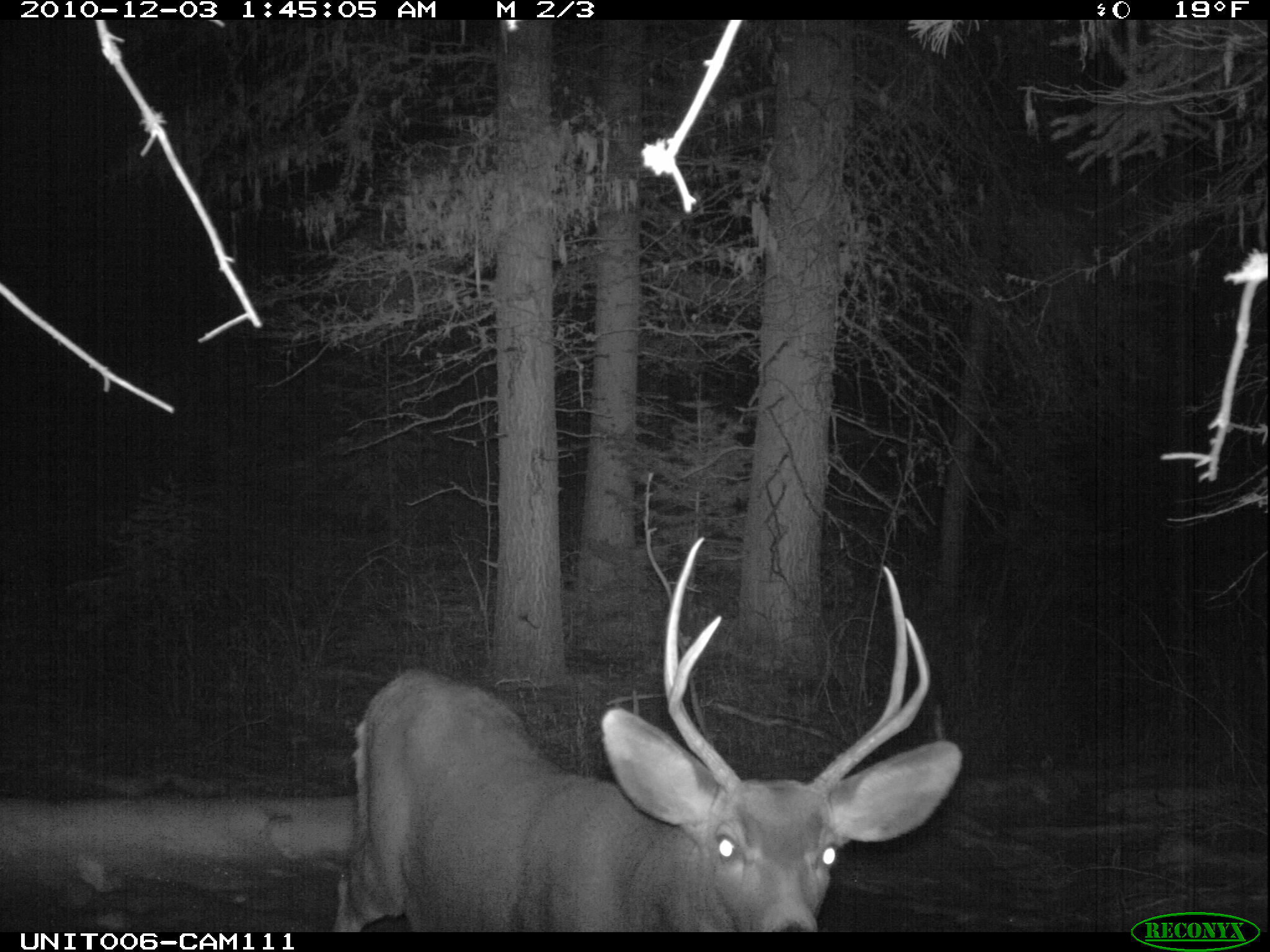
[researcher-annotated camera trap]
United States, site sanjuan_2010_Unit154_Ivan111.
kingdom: Animalia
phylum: Chordata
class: Mammalia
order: Artiodactyla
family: Cervidae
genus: Odocoileus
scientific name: Odocoileus hemionus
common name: mule deer